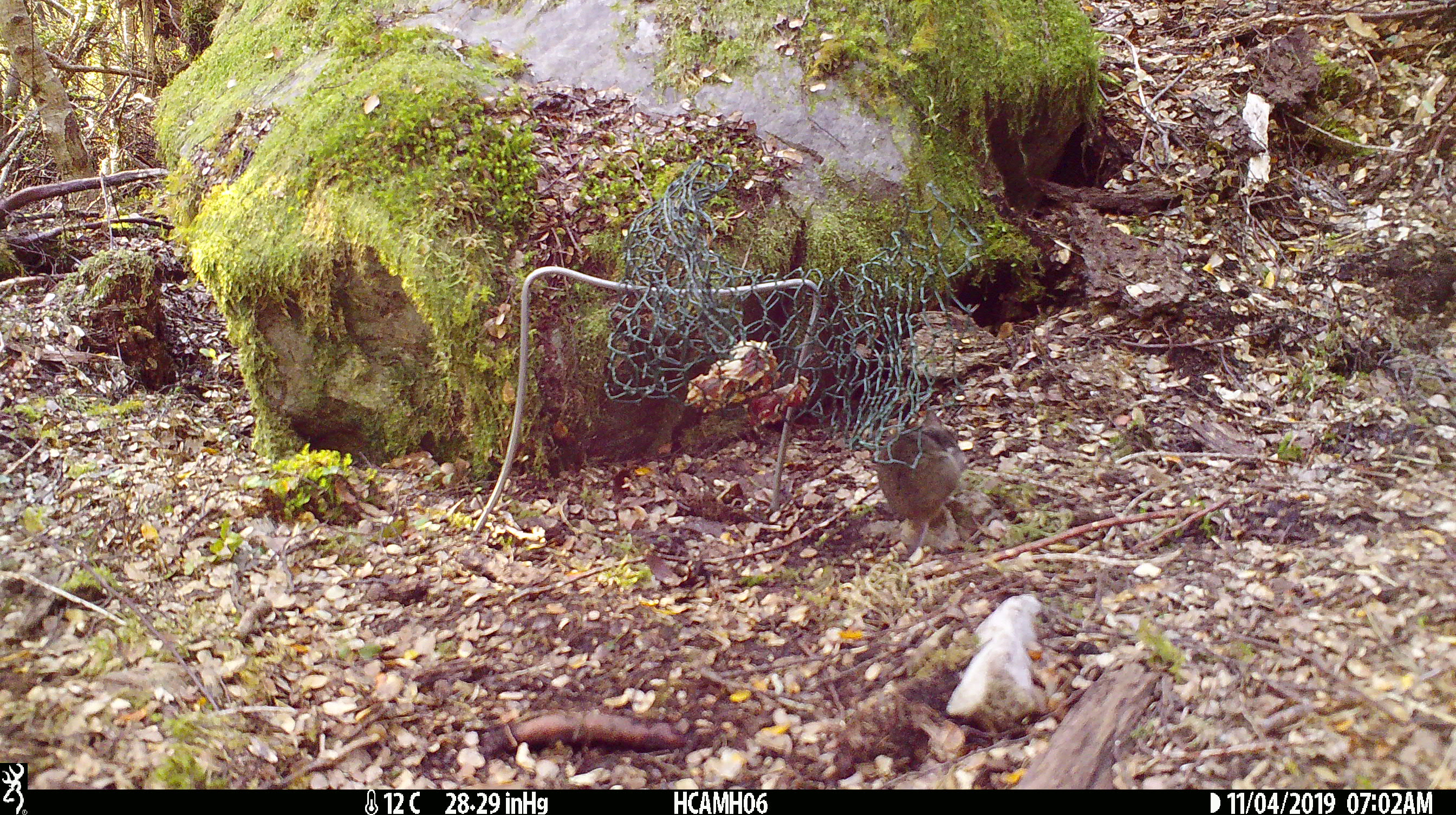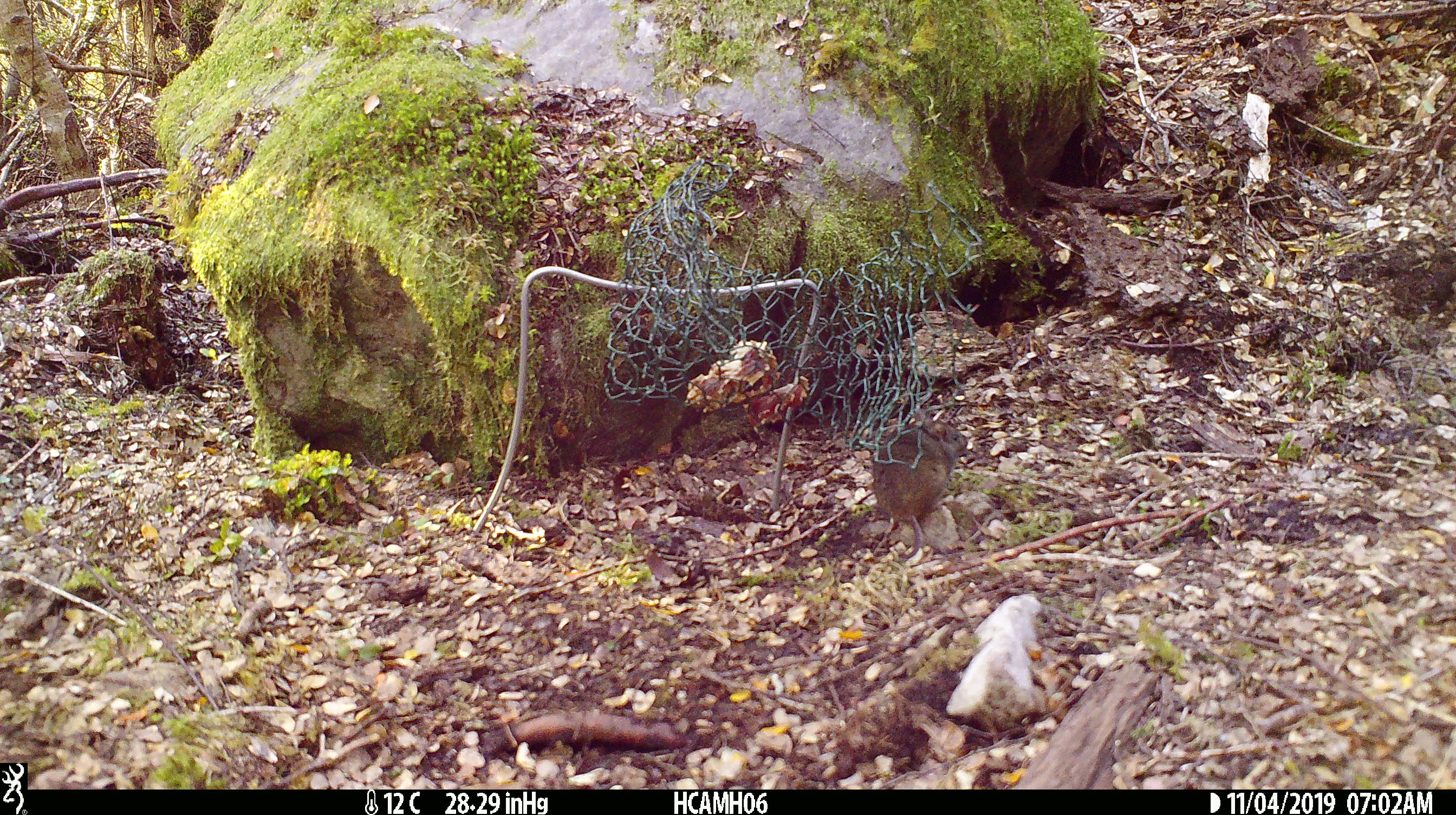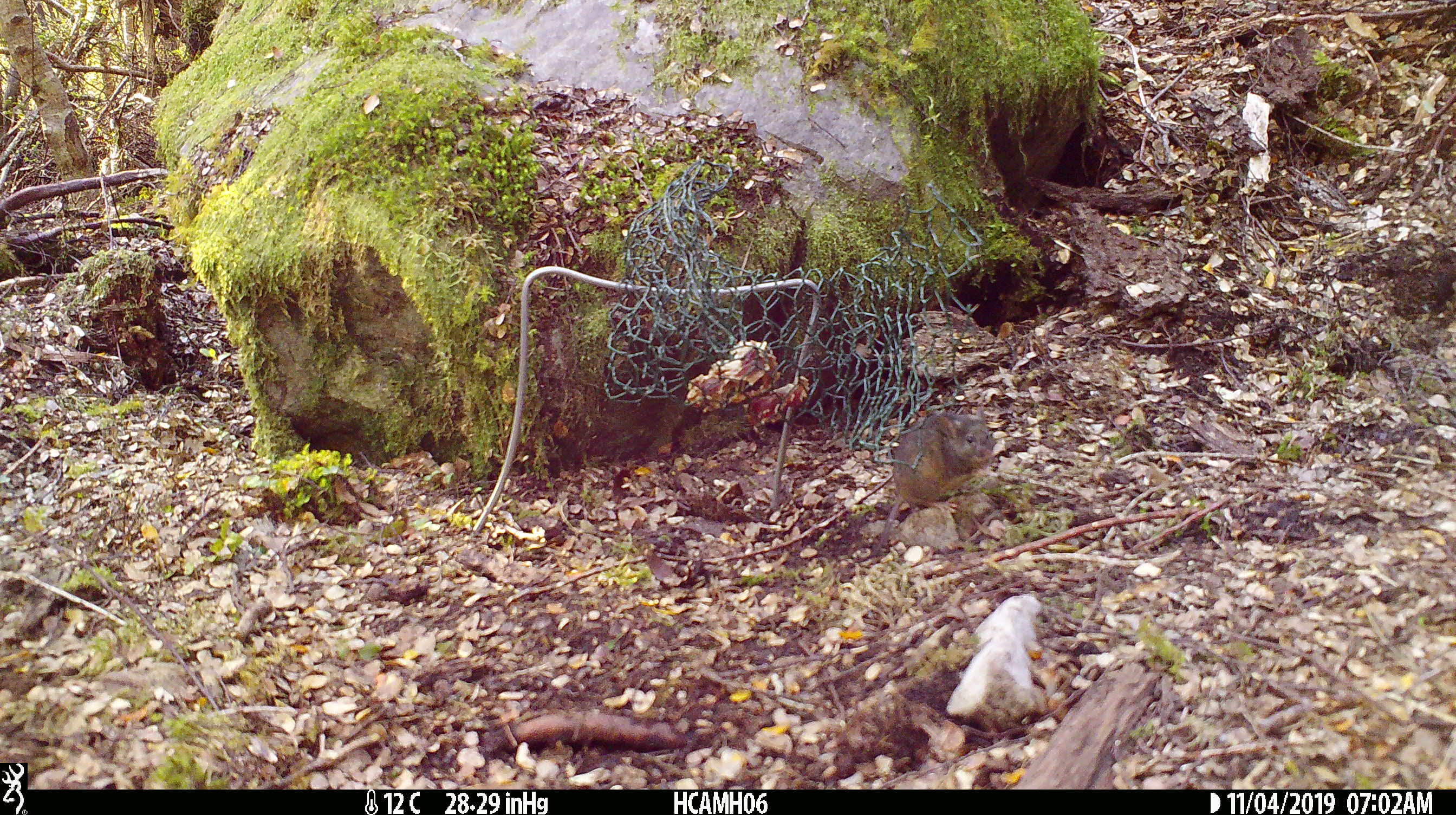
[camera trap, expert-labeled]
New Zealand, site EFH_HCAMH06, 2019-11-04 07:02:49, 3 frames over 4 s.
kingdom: Animalia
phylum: Chordata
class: Mammalia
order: Rodentia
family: Muridae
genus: Mus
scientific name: Mus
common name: mouse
Mouse (Mus).